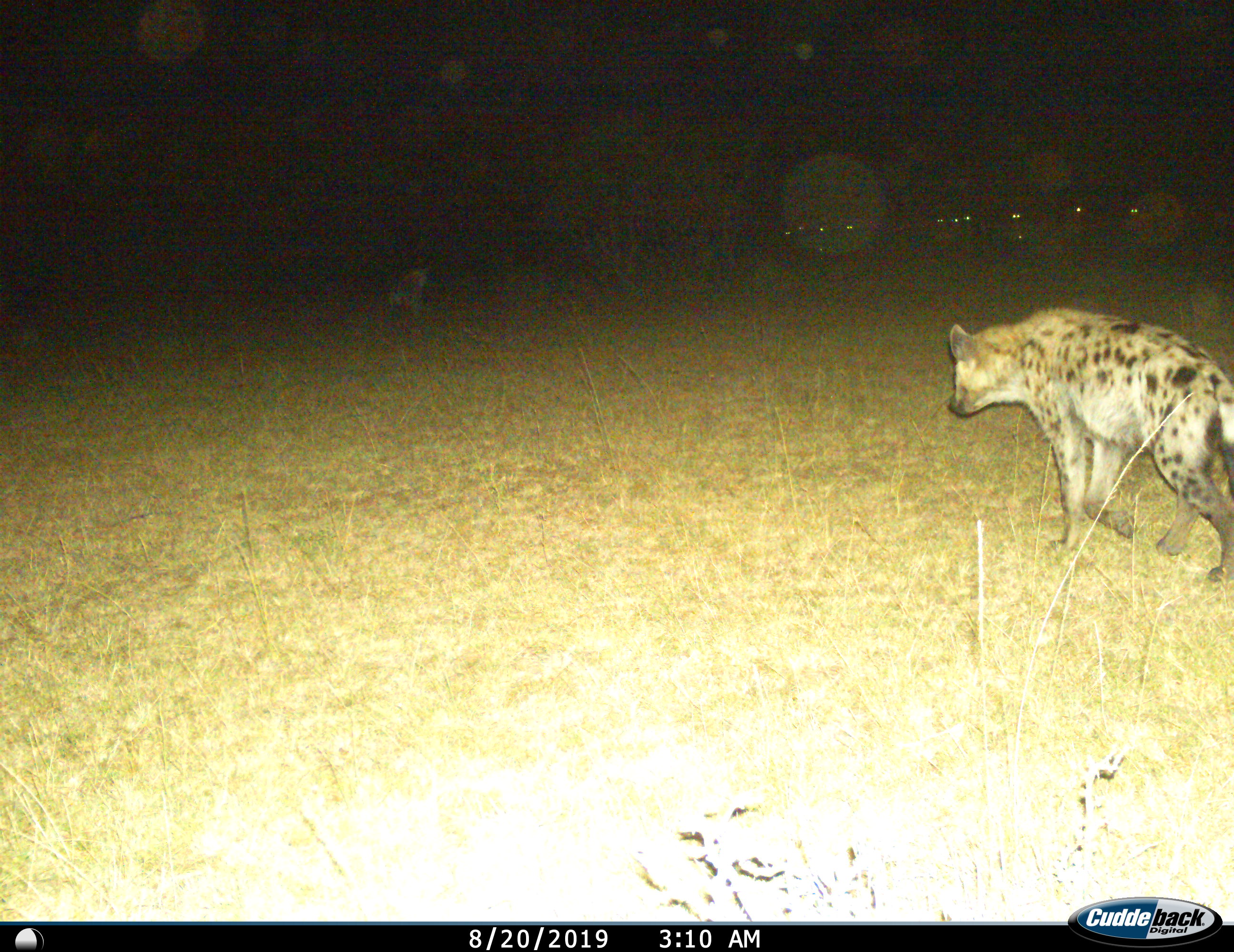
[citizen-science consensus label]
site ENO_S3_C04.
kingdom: Animalia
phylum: Chordata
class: Mammalia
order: Carnivora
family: Hyaenidae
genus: Crocuta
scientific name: Crocuta crocuta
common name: spotted hyena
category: hyenaspotted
Hyenaspotted (spotted hyena) (Crocuta crocuta), count 1. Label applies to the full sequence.